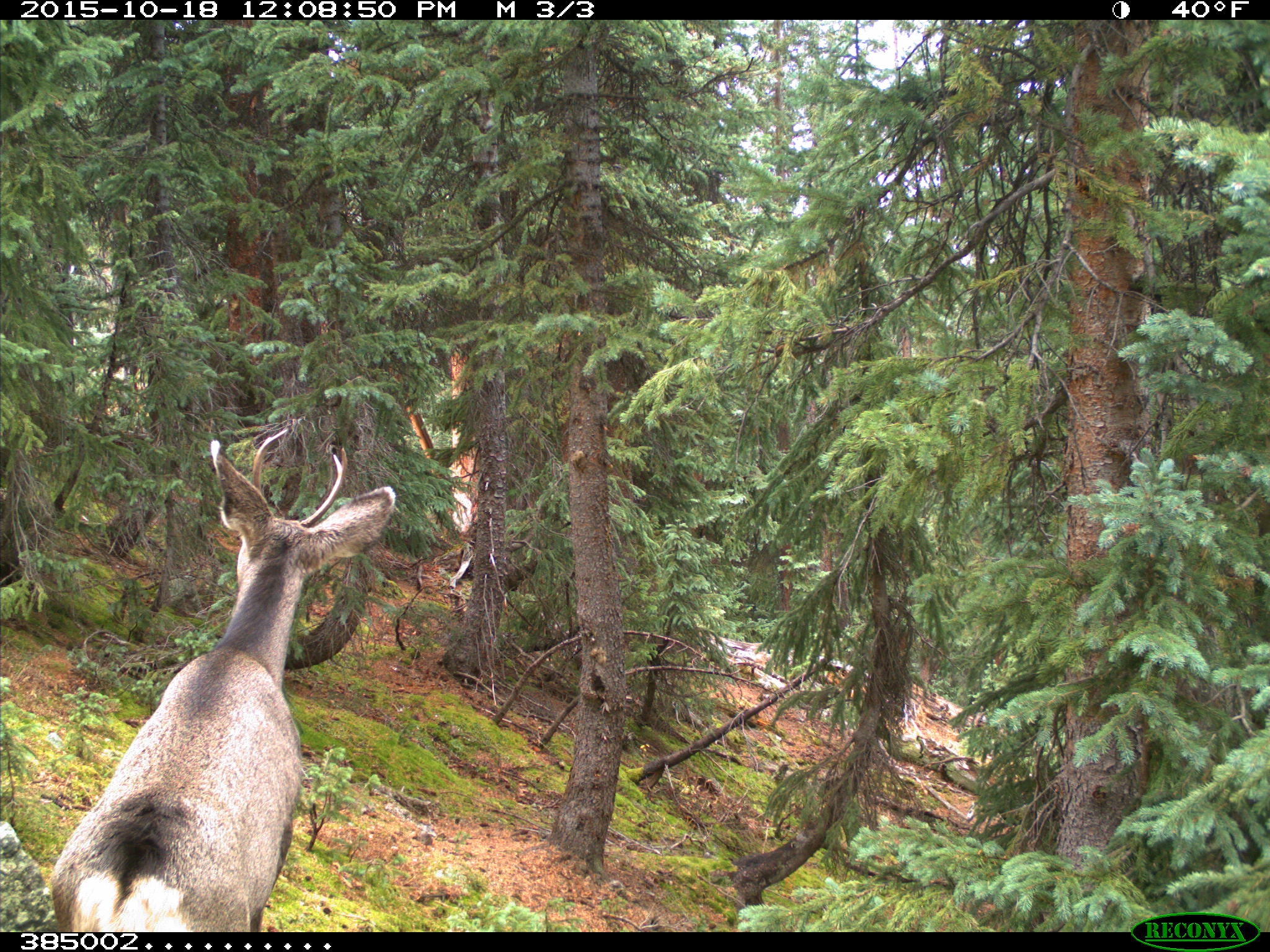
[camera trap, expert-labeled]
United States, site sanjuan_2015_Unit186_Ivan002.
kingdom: Animalia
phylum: Chordata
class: Mammalia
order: Artiodactyla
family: Cervidae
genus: Odocoileus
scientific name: Odocoileus hemionus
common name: mule deer